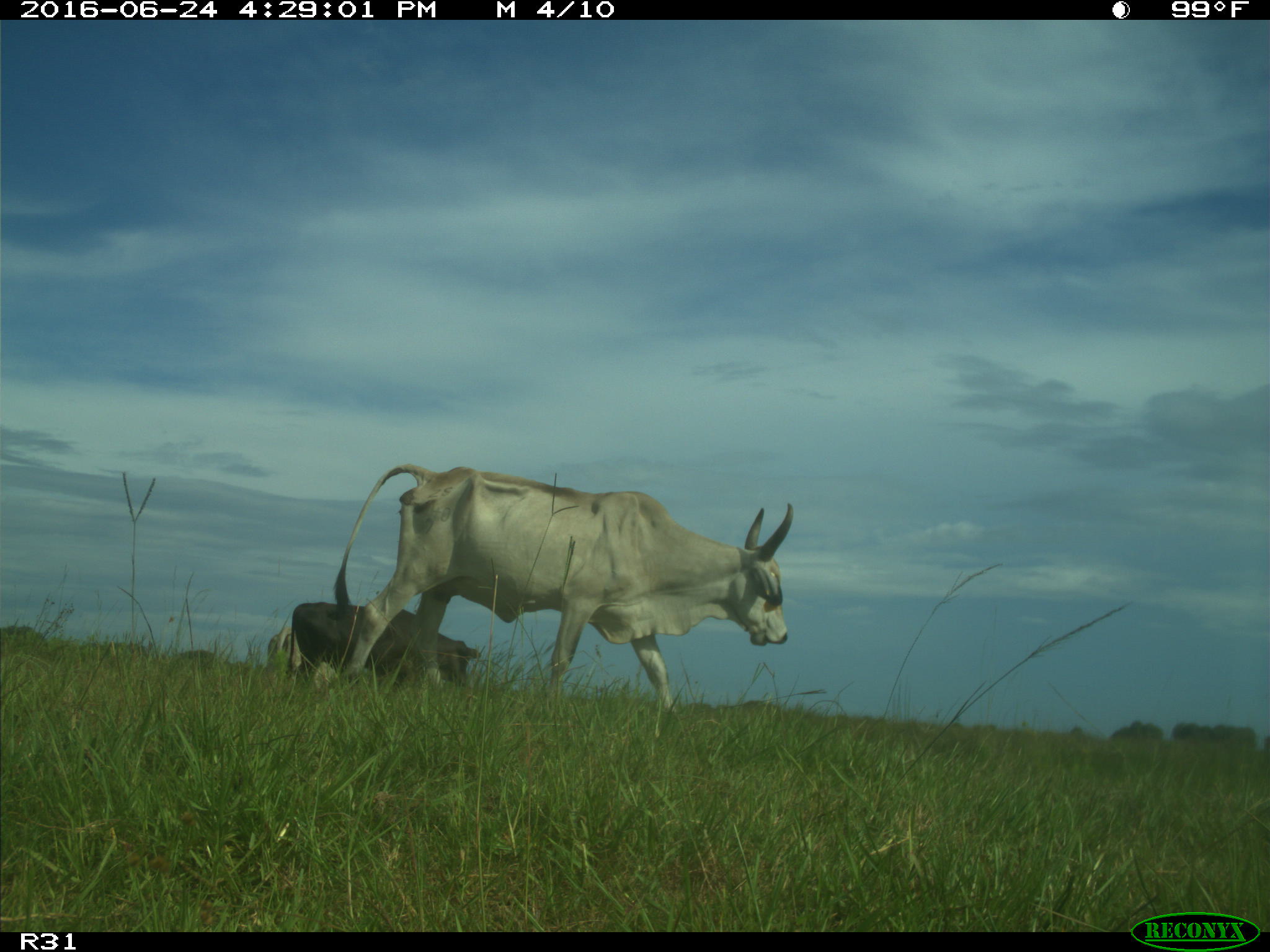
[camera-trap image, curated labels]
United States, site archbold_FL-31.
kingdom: Animalia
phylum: Chordata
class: Mammalia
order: Artiodactyla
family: Bovidae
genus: Bos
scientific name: Bos taurus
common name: domestic cow